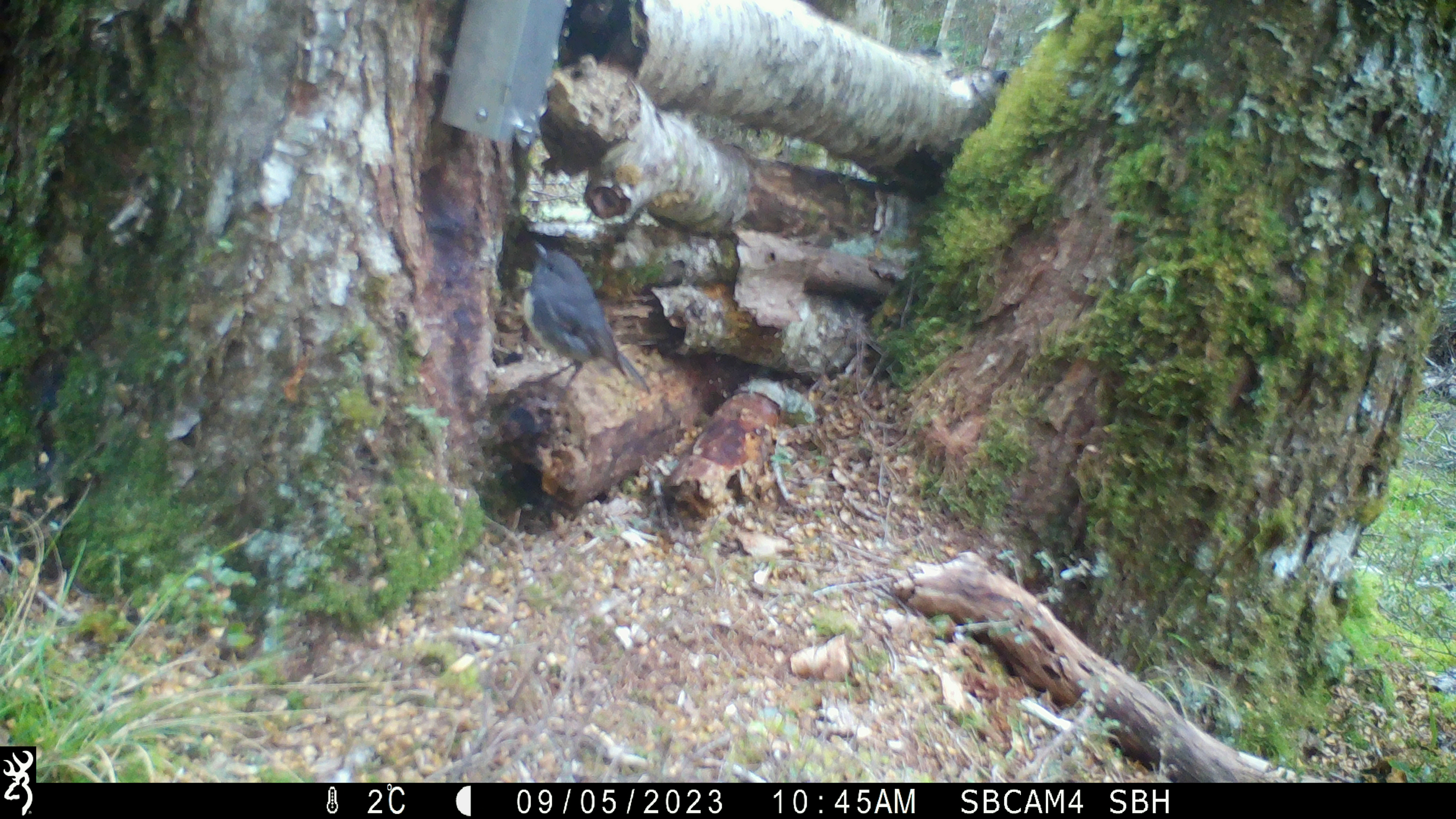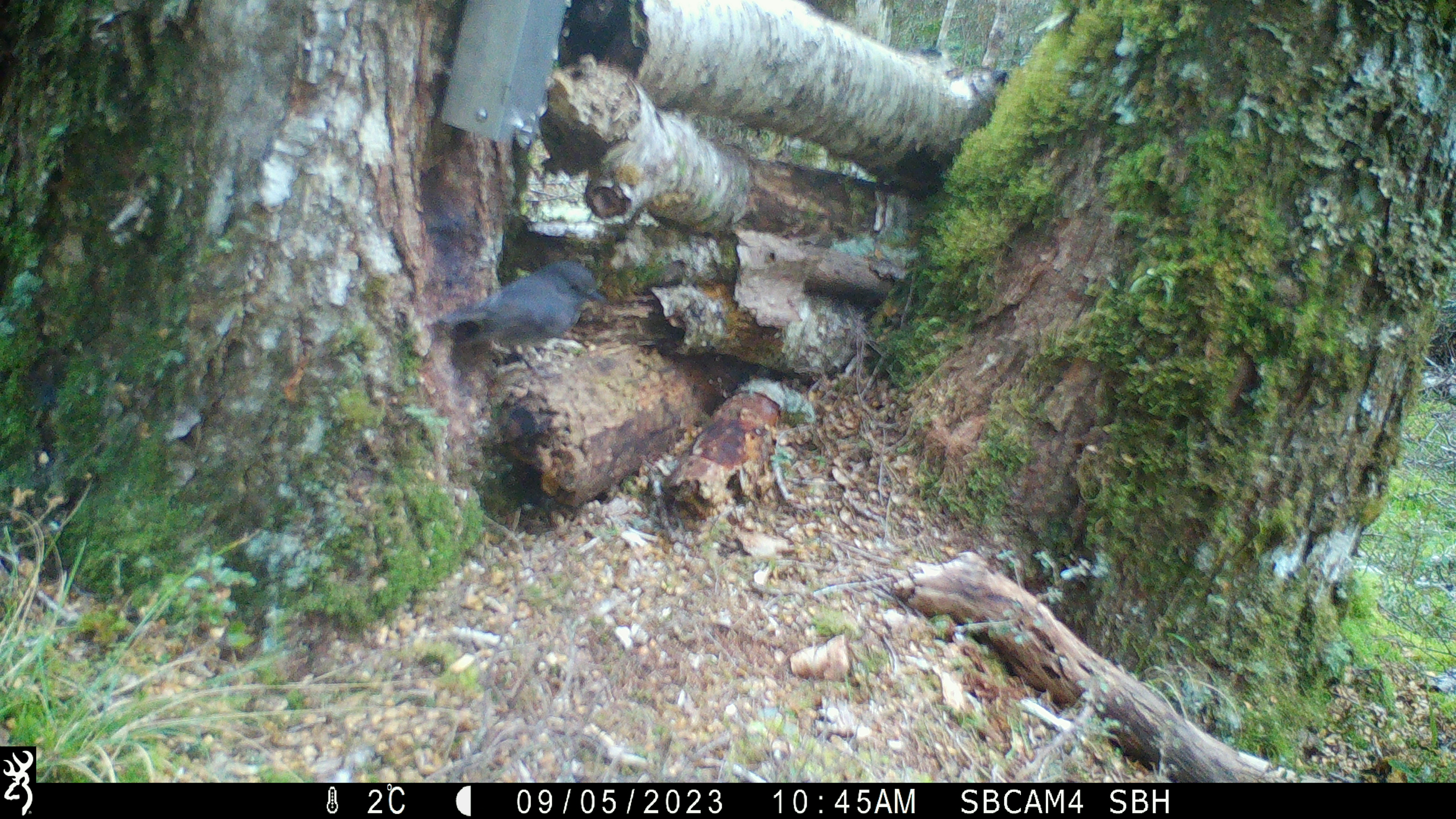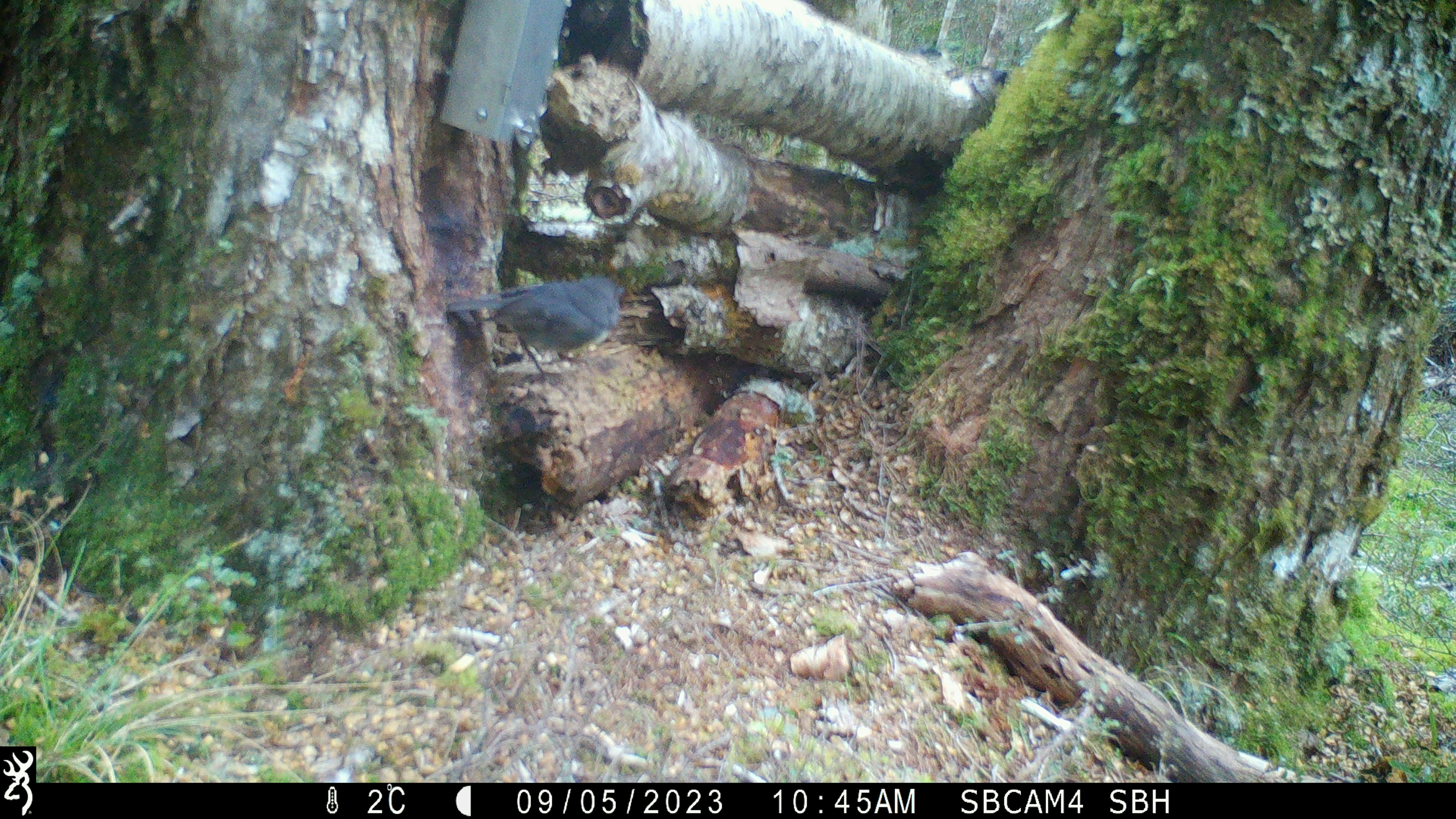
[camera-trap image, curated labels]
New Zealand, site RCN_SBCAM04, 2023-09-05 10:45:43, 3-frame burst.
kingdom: Animalia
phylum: Chordata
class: Aves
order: Passeriformes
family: Petroicidae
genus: Petroica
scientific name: Petroica australis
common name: new zealand robin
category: robin